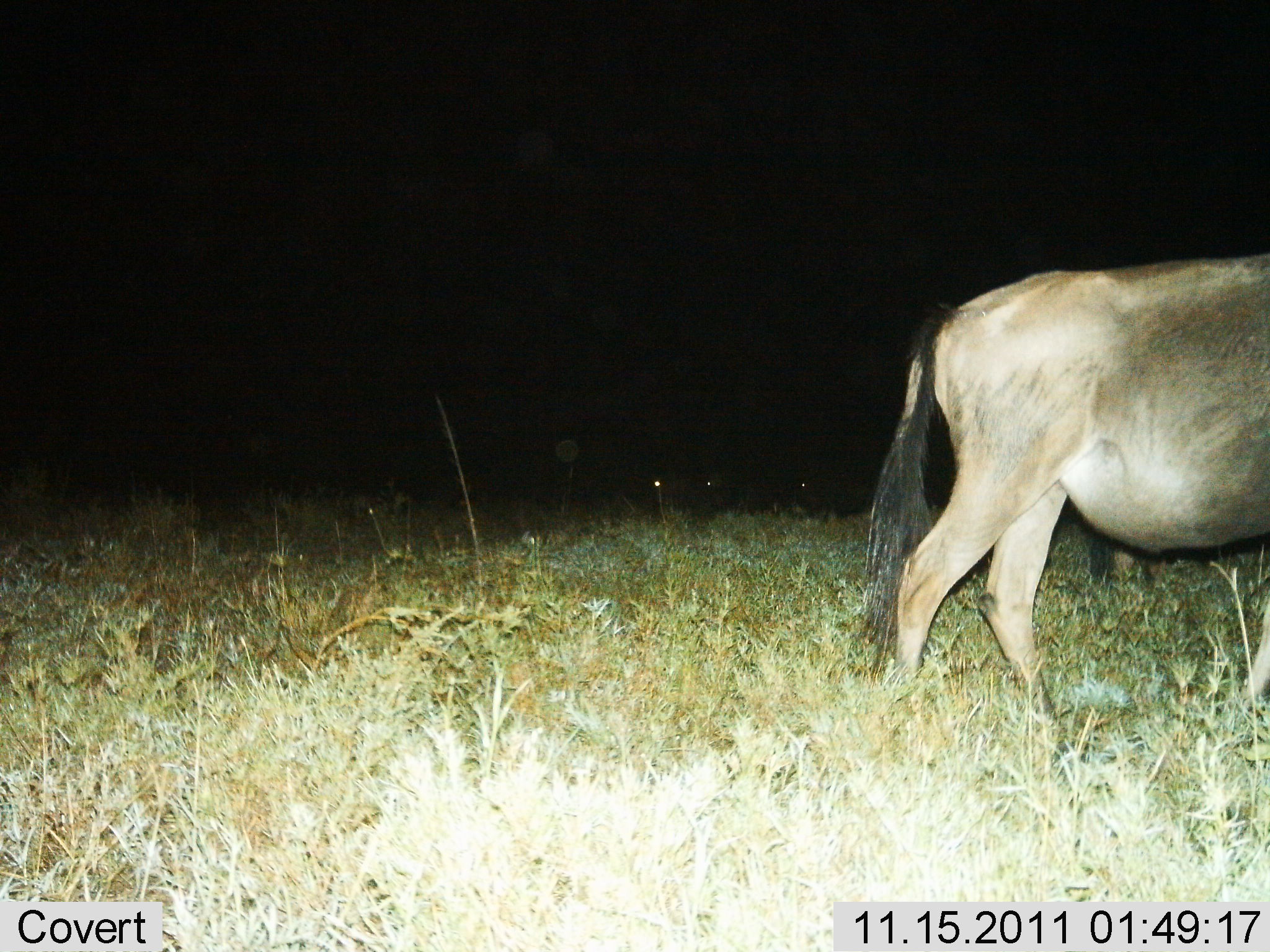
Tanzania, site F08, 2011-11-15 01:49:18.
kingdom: Animalia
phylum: Chordata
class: Mammalia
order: Artiodactyla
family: Bovidae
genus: Connochaetes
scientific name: Connochaetes taurinus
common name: blue wildebeest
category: wildebeest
Wildebeest (blue wildebeest) (Connochaetes taurinus), count 1. Behavior (volunteer vote fractions): standing 42%, resting 0%, moving 58%, interacting 0%. Young present (vote fraction): 8%. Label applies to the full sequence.